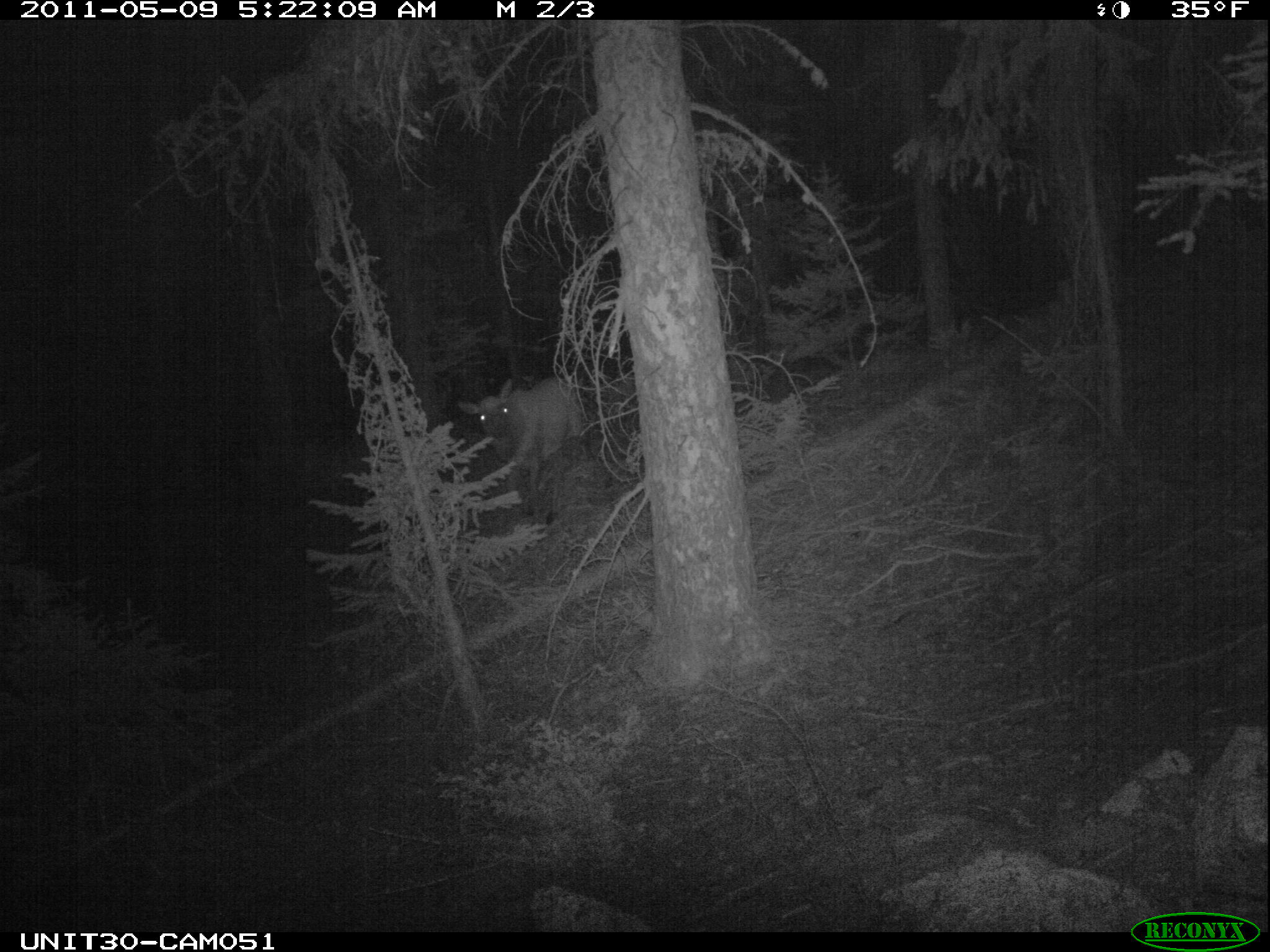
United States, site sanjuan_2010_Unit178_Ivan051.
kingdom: Animalia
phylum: Chordata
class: Mammalia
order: Artiodactyla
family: Cervidae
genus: Cervus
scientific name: Cervus elaphus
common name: red deer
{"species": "Cervus elaphus (red deer)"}